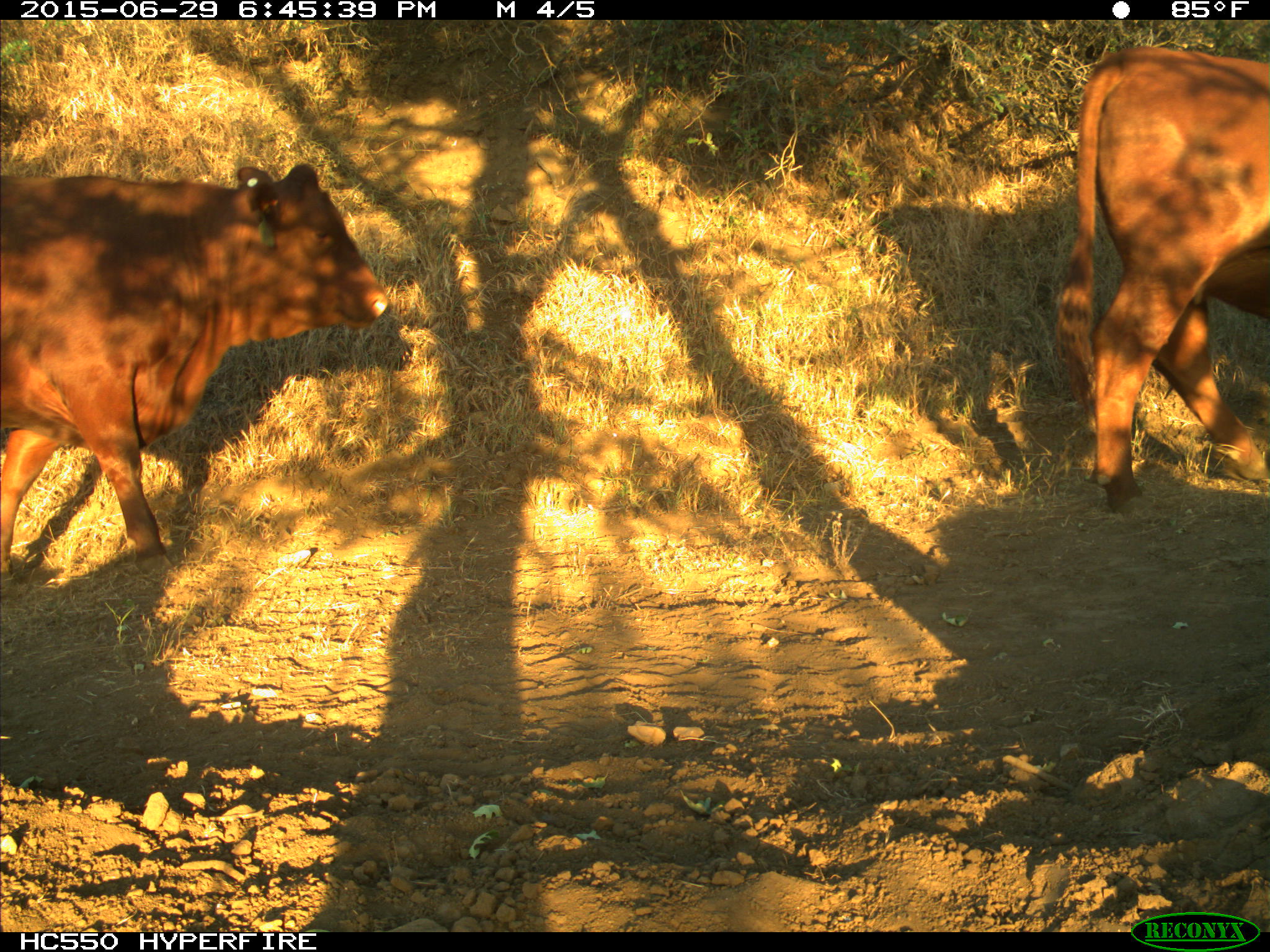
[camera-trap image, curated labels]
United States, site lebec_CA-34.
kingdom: Animalia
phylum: Chordata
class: Mammalia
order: Artiodactyla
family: Bovidae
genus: Bos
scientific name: Bos taurus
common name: domestic cow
Bos taurus (domestic cow).